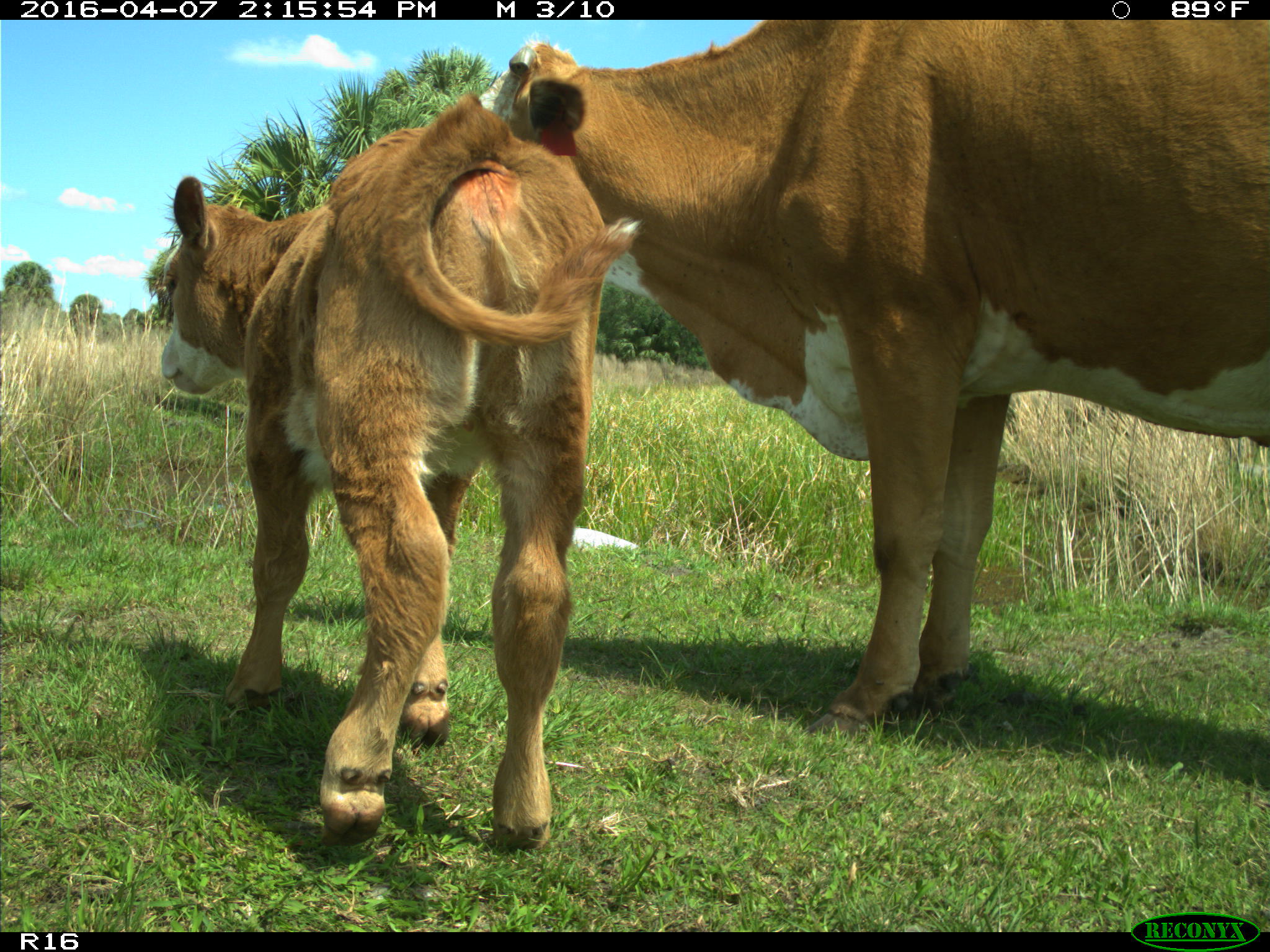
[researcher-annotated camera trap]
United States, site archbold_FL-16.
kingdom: Animalia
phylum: Chordata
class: Mammalia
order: Artiodactyla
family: Bovidae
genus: Bos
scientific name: Bos taurus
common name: domestic cow